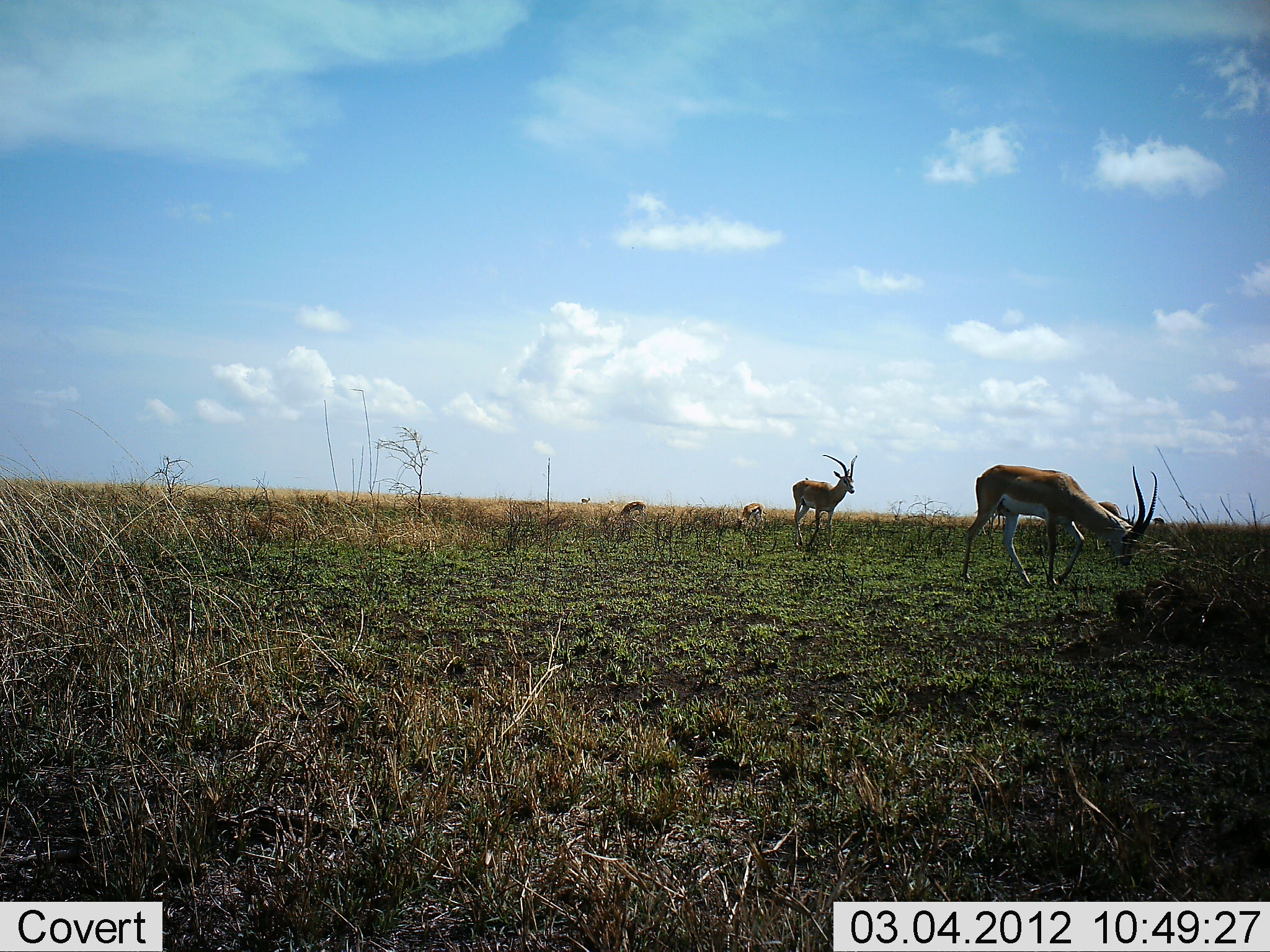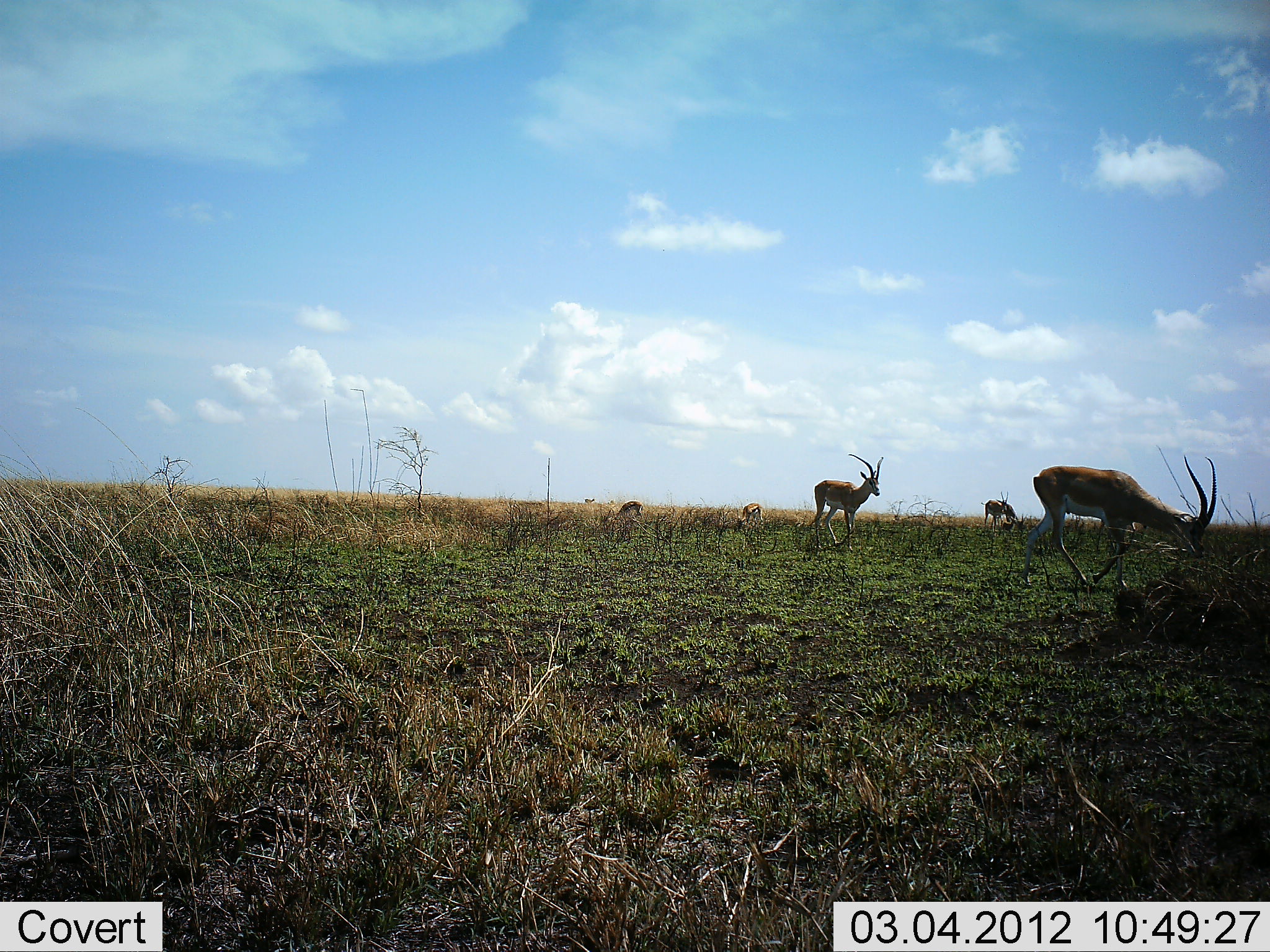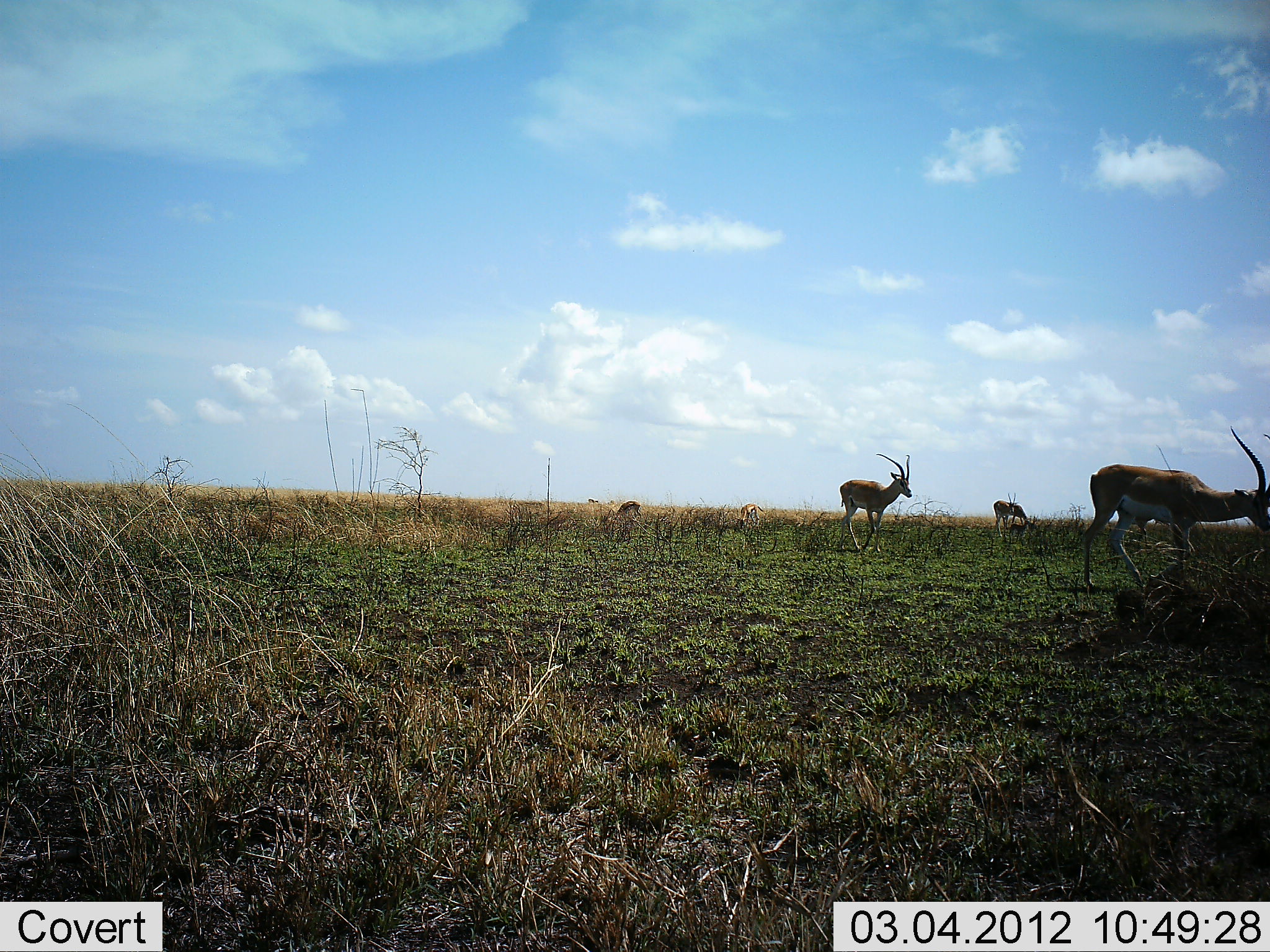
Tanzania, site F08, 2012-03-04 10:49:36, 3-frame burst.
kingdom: Animalia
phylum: Chordata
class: Mammalia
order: Artiodactyla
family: Bovidae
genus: Nanger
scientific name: Nanger granti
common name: grant's gazelle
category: gazellegrants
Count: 5.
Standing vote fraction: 29%.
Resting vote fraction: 4%.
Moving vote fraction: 62%.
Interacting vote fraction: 0%.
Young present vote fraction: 0%.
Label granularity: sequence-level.